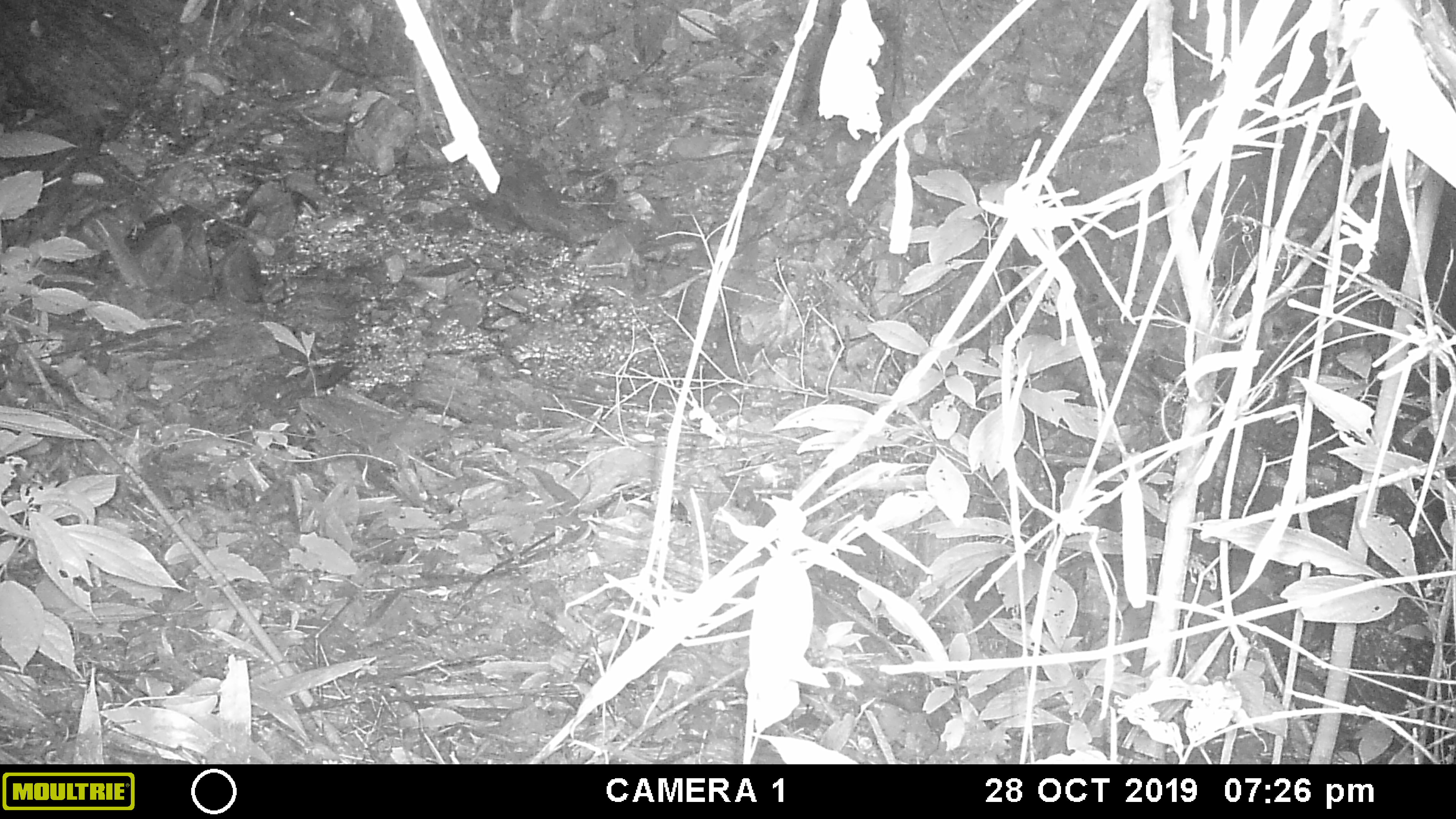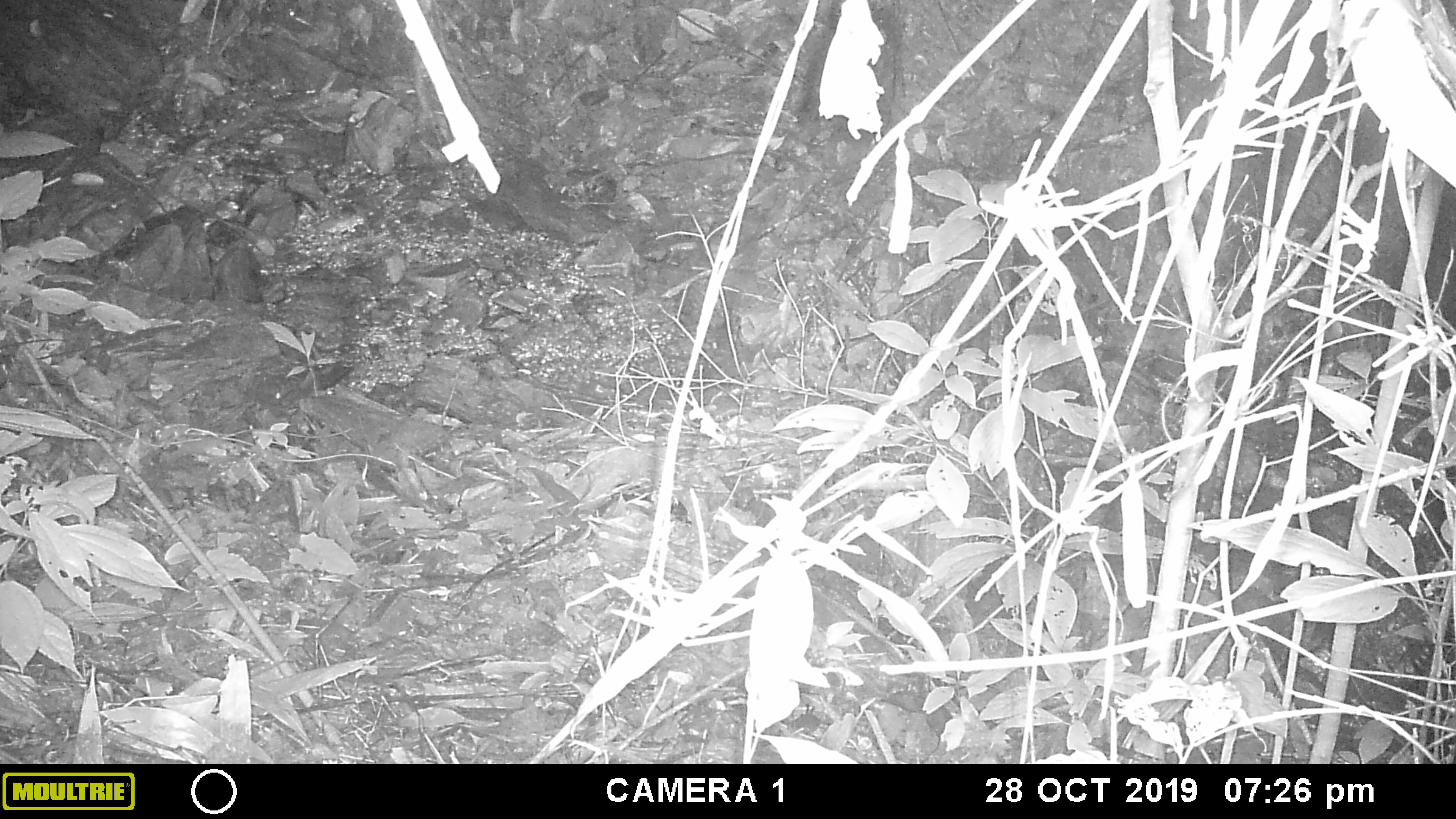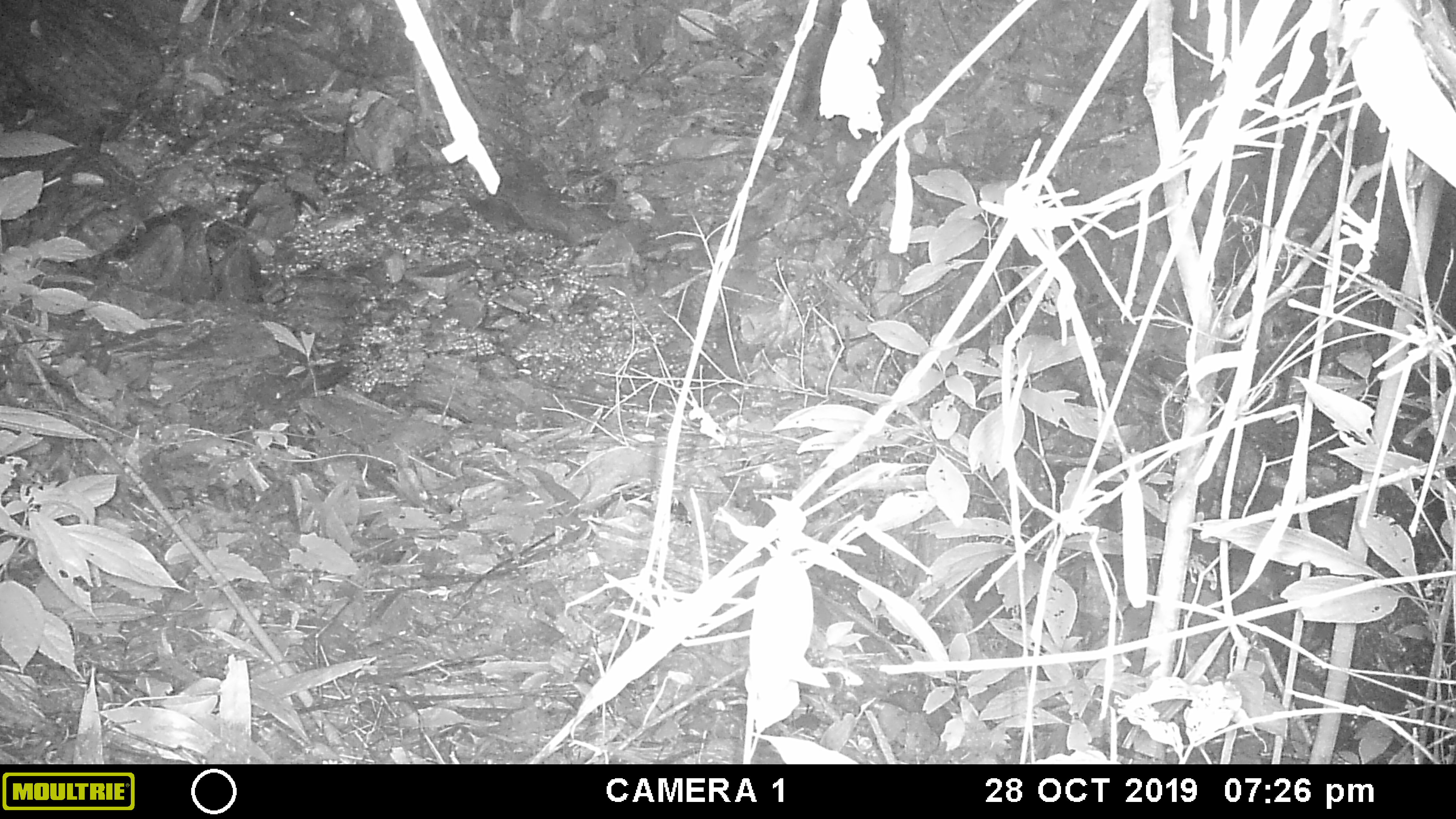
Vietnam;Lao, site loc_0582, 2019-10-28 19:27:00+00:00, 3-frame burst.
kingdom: Animalia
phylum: Chordata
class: Mammalia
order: Rodentia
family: Muridae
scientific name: Muridae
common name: old-world mice and rats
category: unidentified murid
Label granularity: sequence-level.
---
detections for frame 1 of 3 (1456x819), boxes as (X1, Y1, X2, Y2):
unidentified murid: (92, 214, 149, 294)